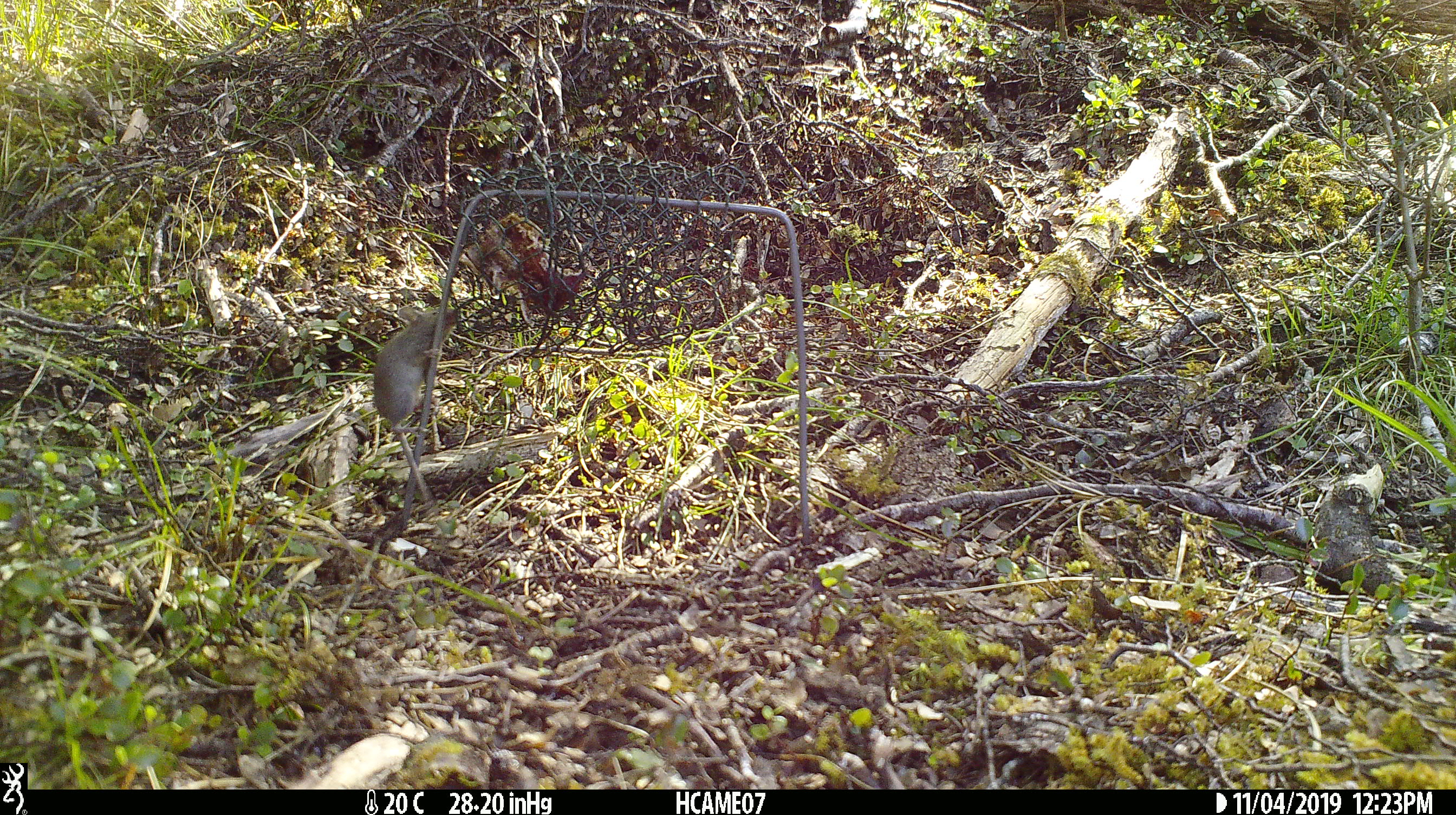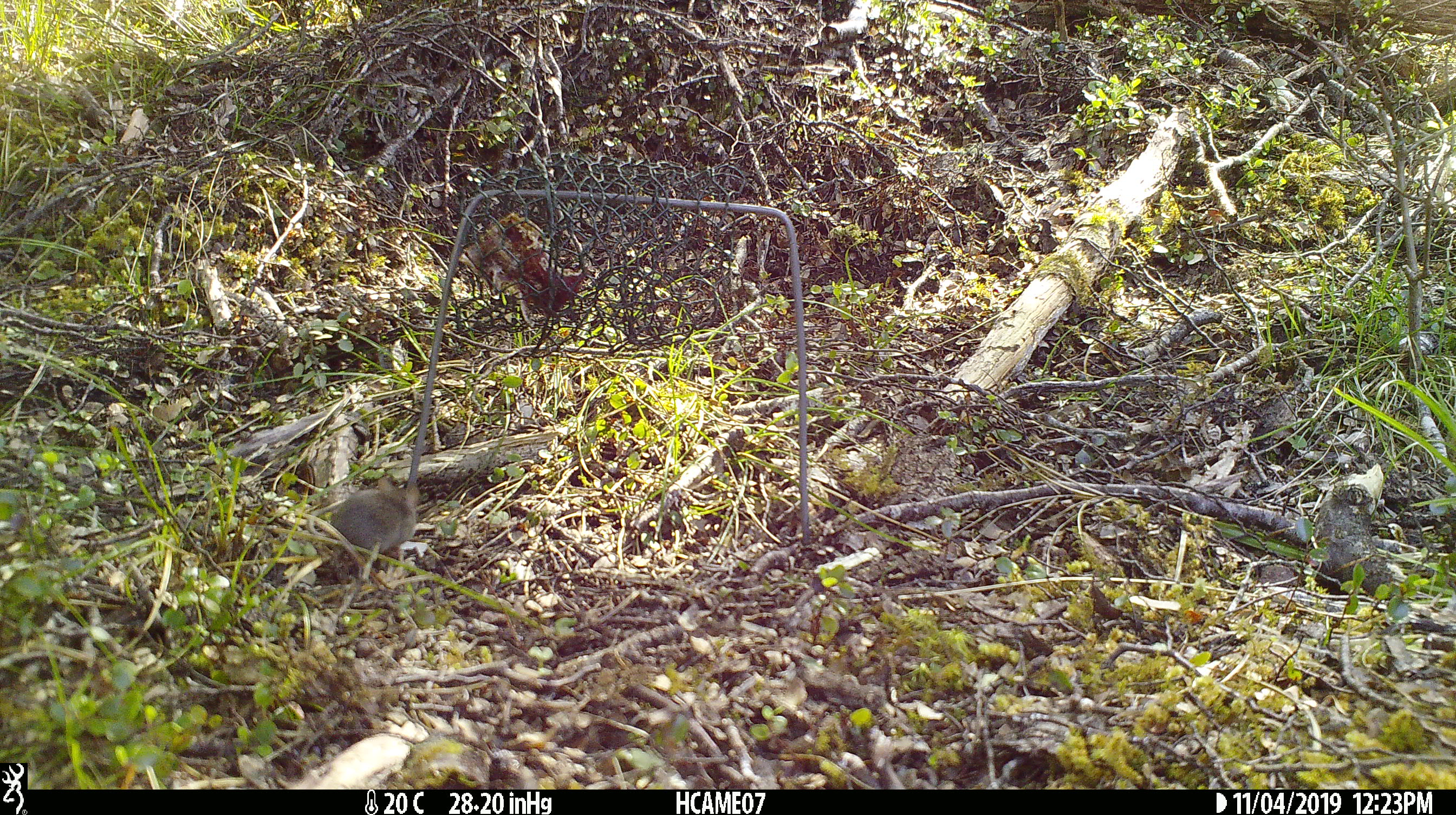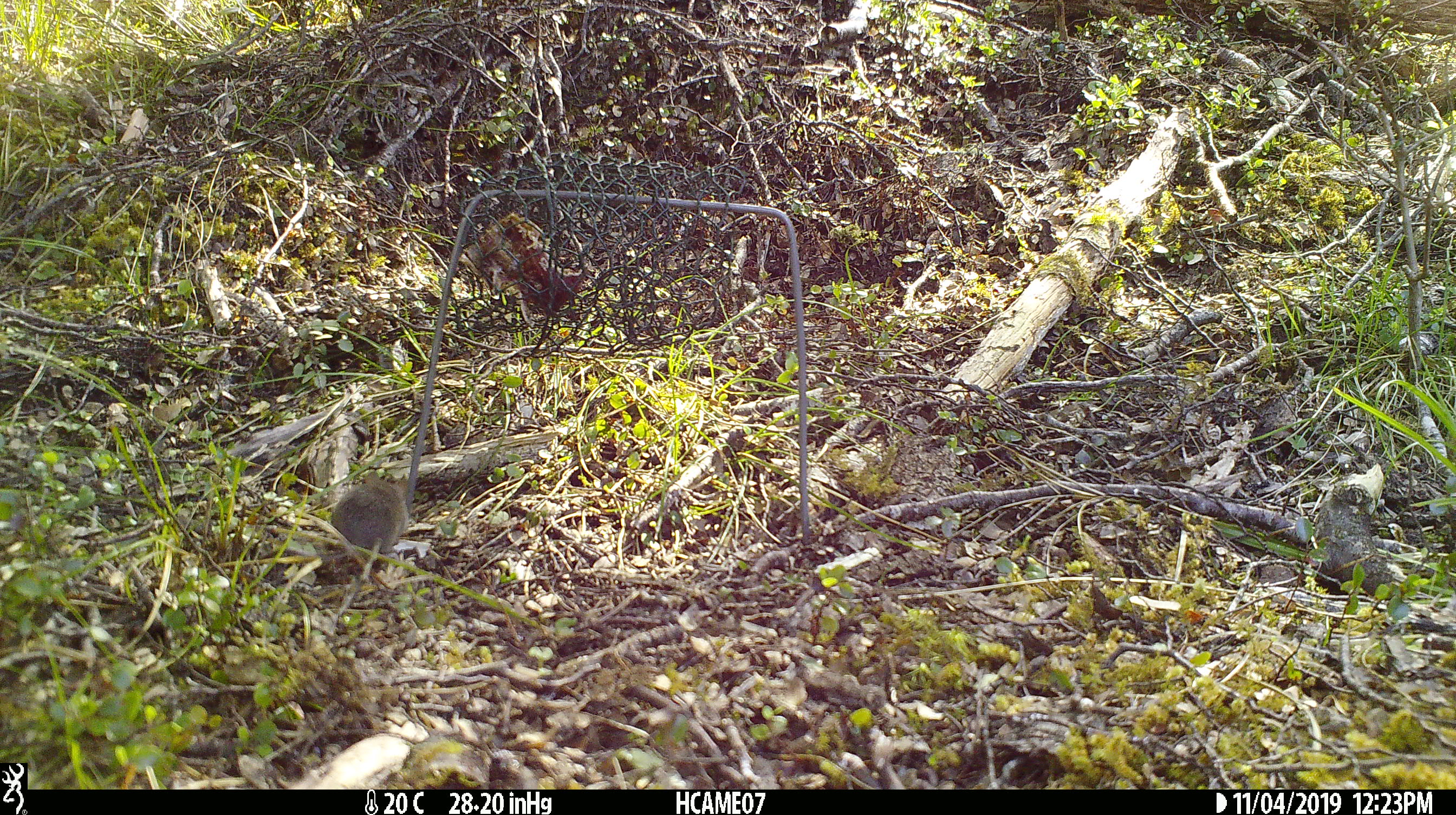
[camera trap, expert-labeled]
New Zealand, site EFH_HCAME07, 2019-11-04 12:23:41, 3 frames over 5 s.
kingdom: Animalia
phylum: Chordata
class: Mammalia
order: Rodentia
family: Muridae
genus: Mus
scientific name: Mus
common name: mouse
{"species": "mouse (Mus)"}